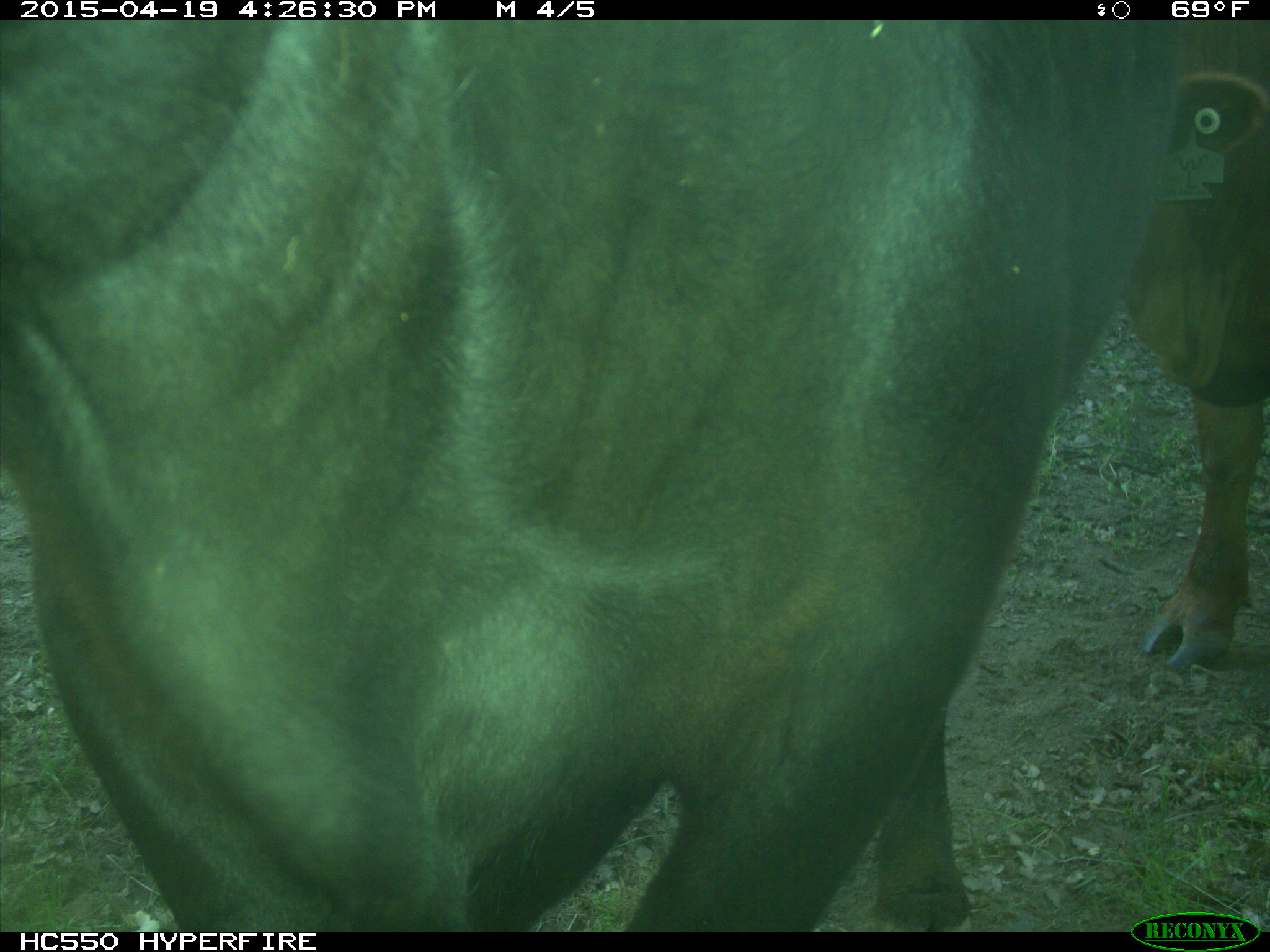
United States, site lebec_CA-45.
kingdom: Animalia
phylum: Chordata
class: Mammalia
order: Artiodactyla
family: Bovidae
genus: Bos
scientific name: Bos taurus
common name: domestic cow